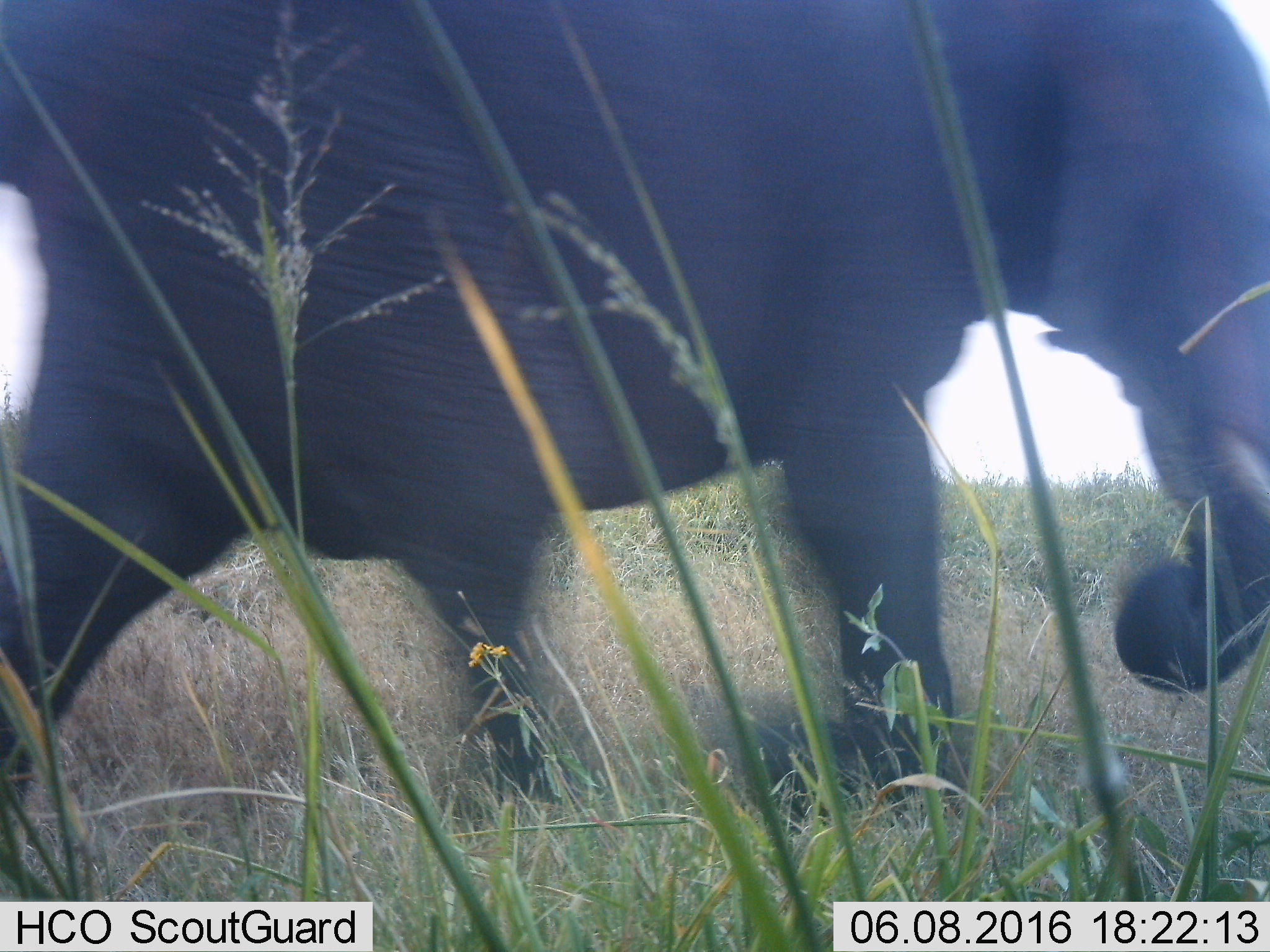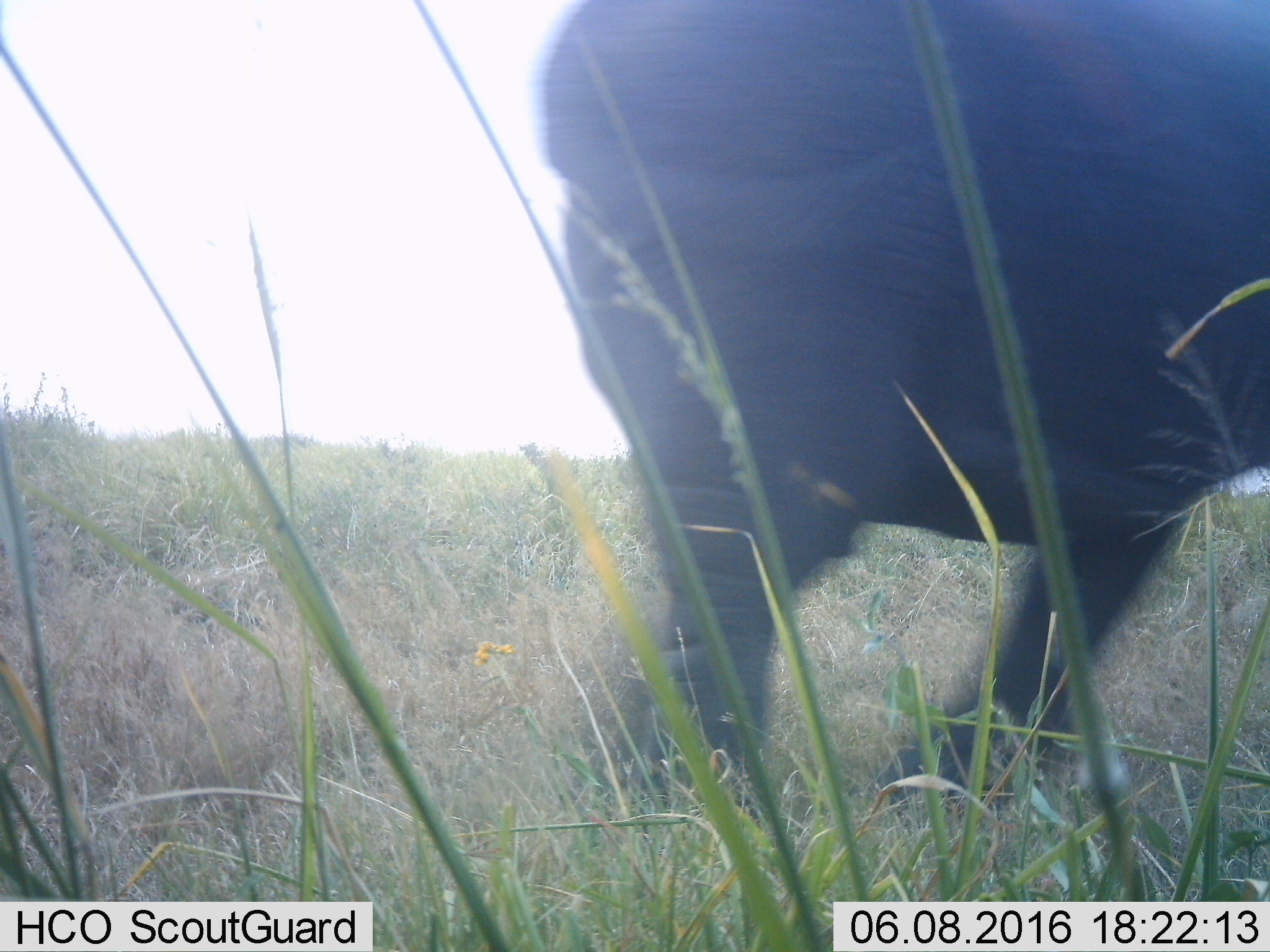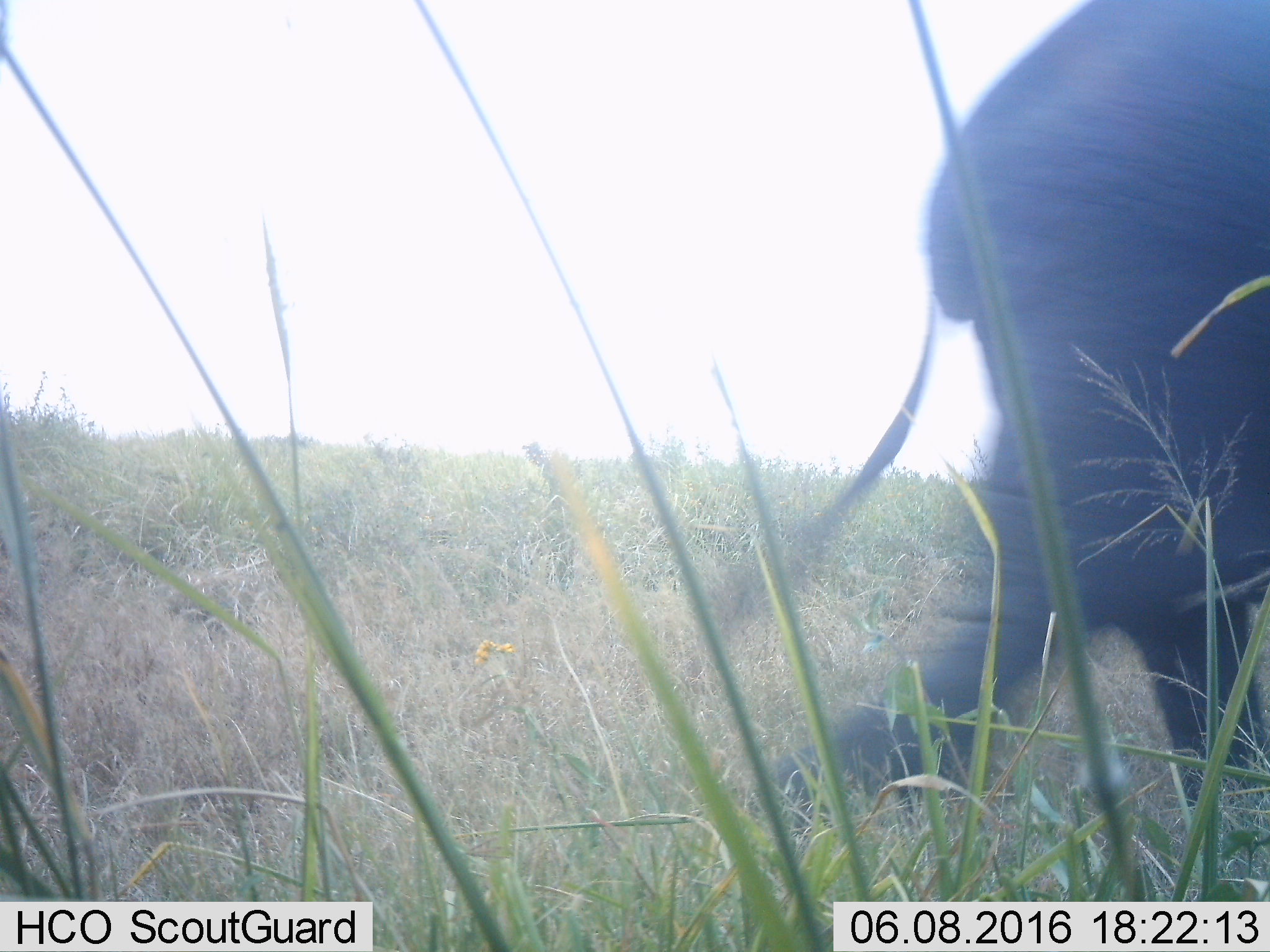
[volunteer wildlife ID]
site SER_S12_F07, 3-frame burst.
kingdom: Animalia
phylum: Chordata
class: Mammalia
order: Proboscidea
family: Elephantidae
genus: Loxodonta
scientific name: Loxodonta africana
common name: african bush elephant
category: elephant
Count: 1.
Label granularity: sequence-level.